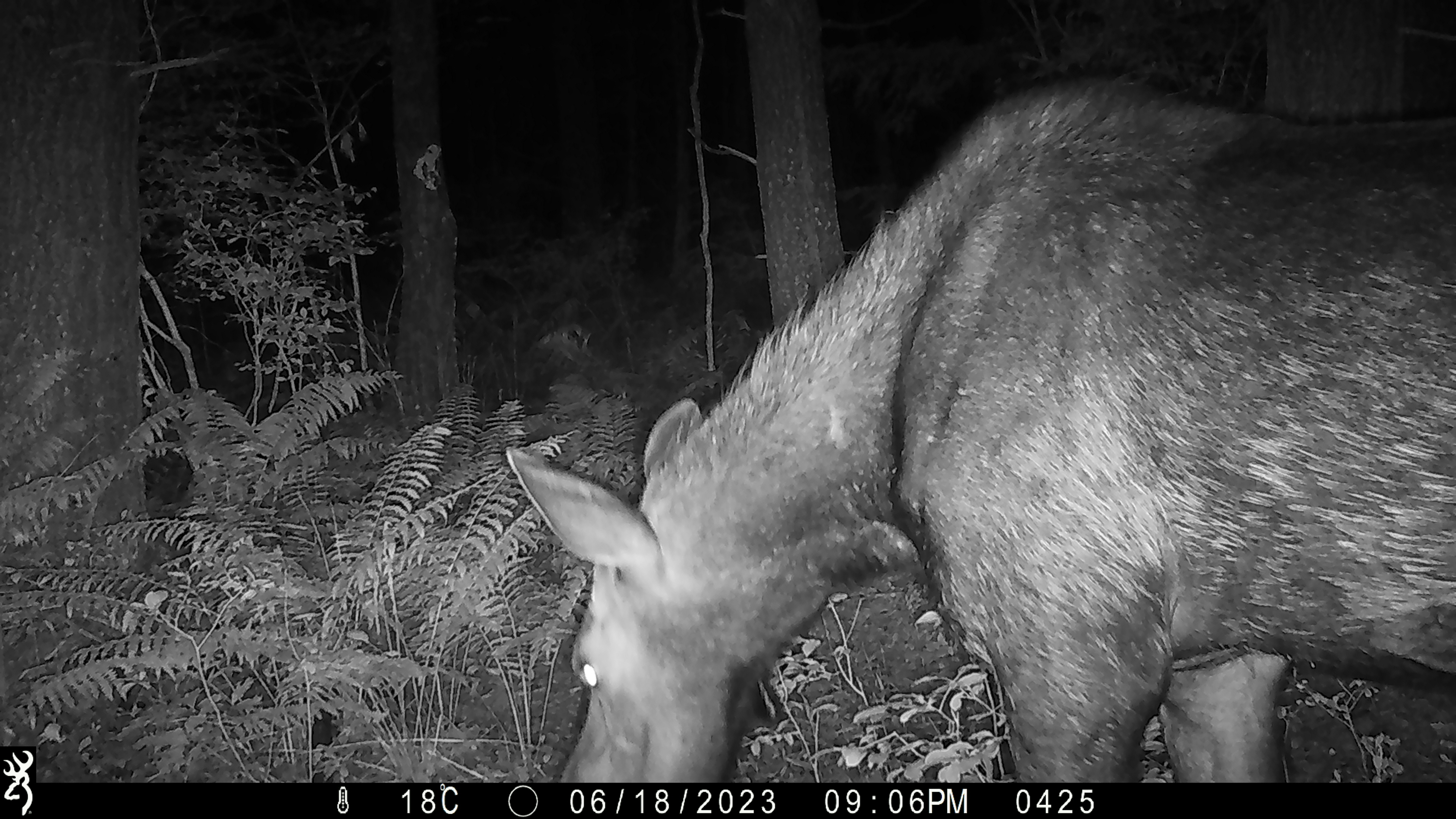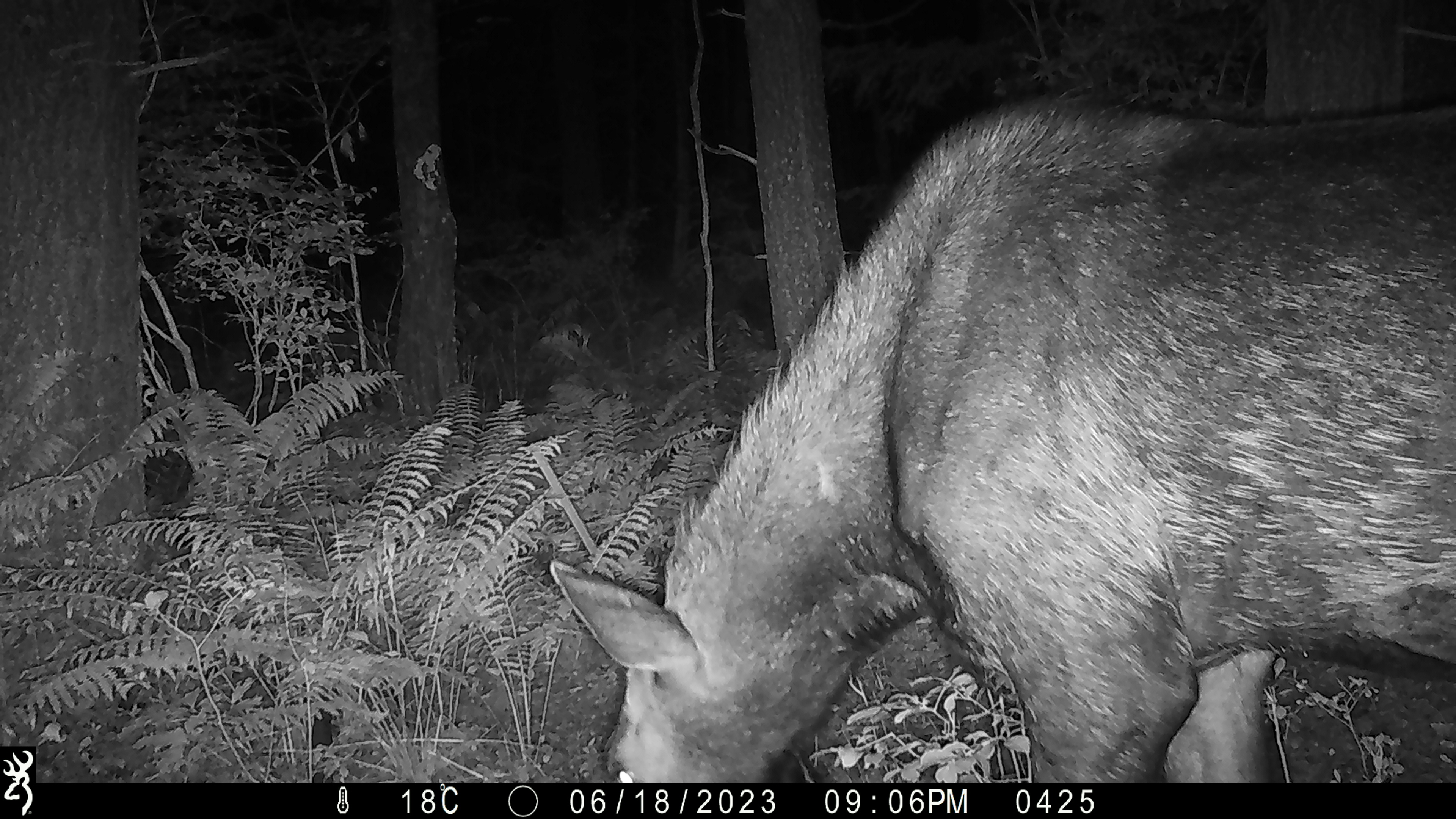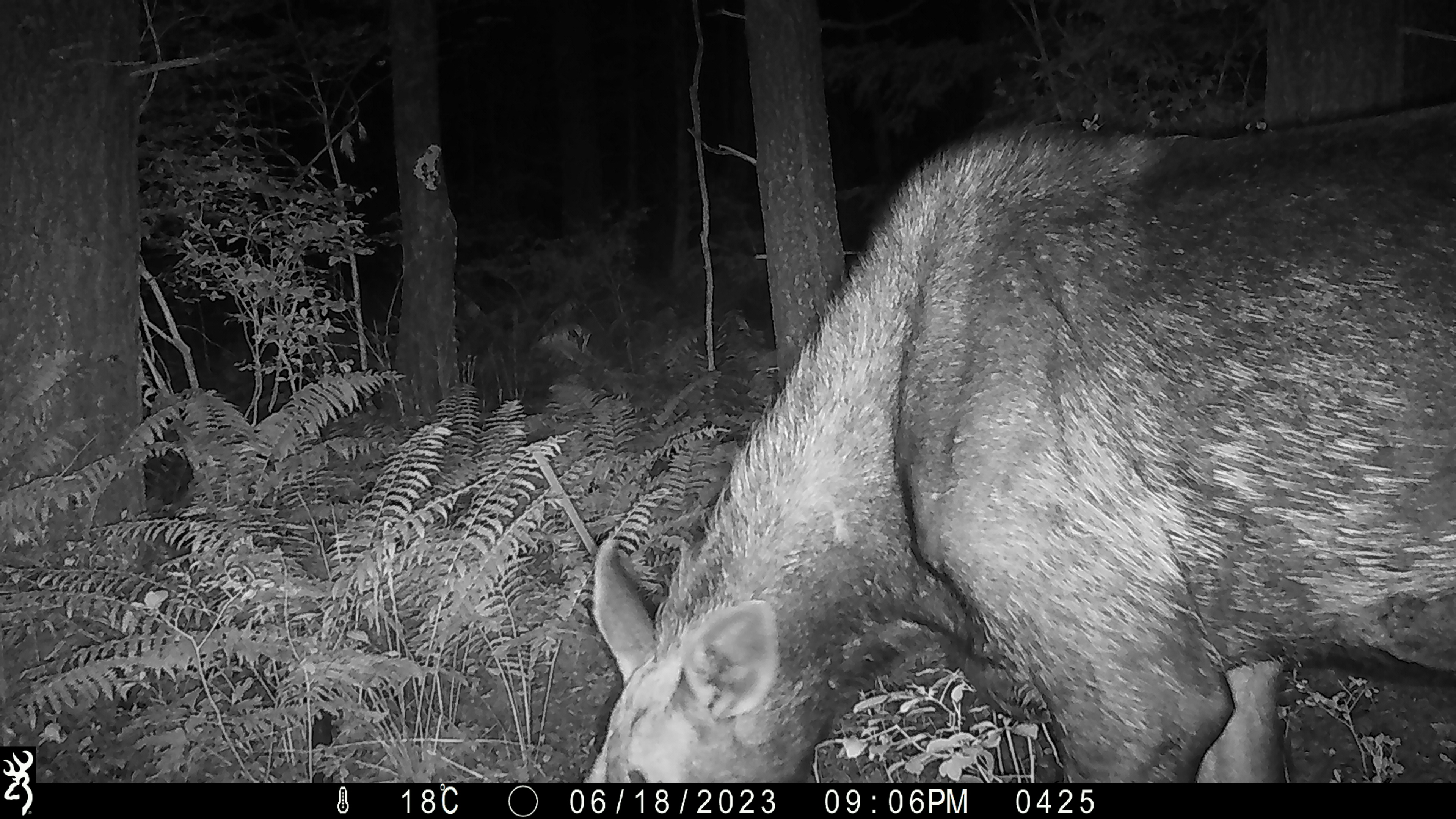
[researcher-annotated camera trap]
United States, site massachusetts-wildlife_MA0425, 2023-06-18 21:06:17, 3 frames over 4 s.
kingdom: Animalia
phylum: Chordata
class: Mammalia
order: Artiodactyla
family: Cervidae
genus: Alces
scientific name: Alces alces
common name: moose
Moose (Alces alces).